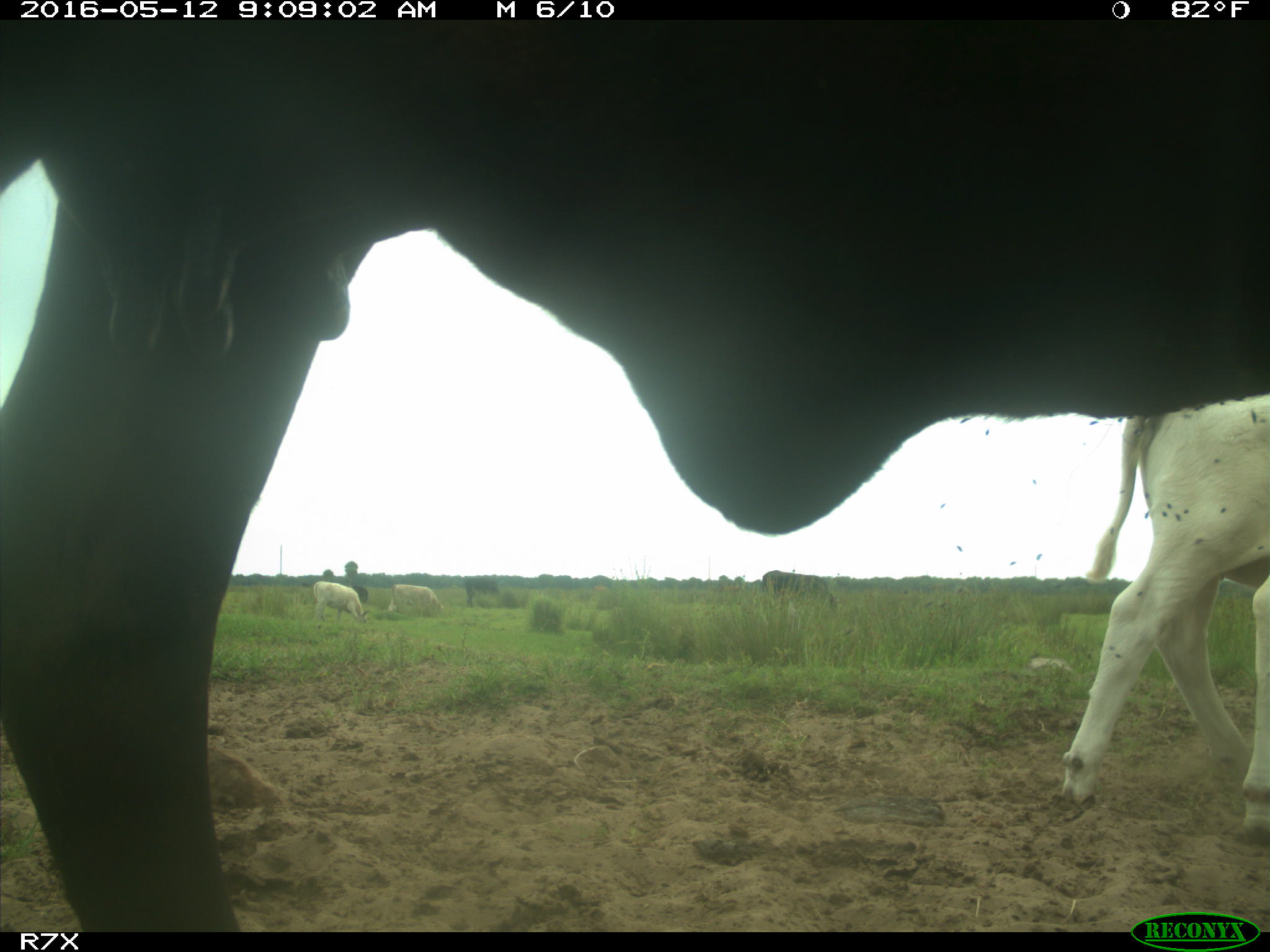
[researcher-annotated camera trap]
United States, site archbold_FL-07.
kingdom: Animalia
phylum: Chordata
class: Mammalia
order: Artiodactyla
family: Bovidae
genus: Bos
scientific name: Bos taurus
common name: domestic cow